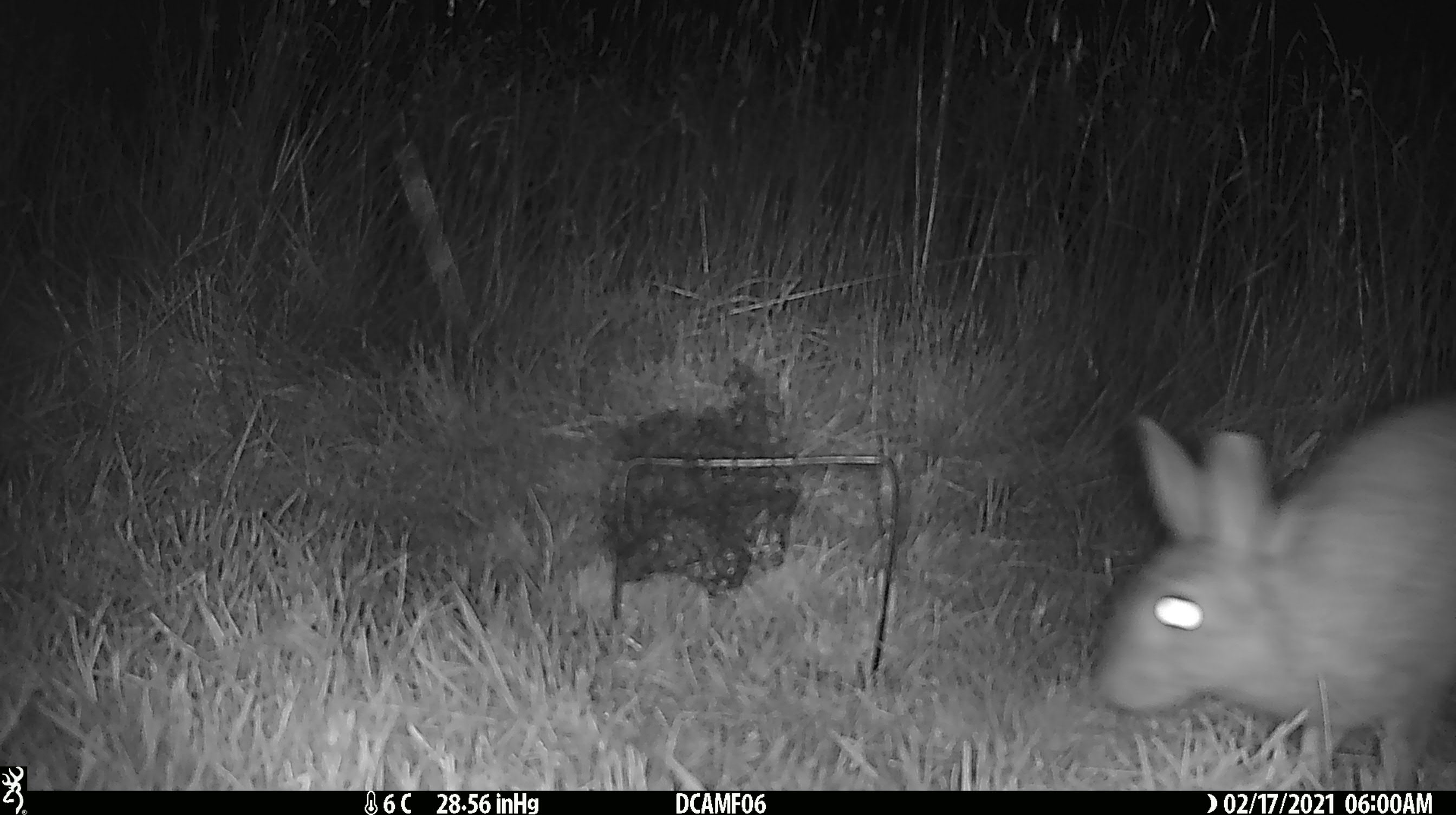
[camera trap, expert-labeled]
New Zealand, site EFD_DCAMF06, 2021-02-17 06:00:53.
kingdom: Animalia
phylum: Chordata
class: Mammalia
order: Lagomorpha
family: Leporidae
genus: Oryctolagus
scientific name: Oryctolagus cuniculus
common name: european rabbit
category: rabbit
Rabbit (european rabbit) (Oryctolagus cuniculus).